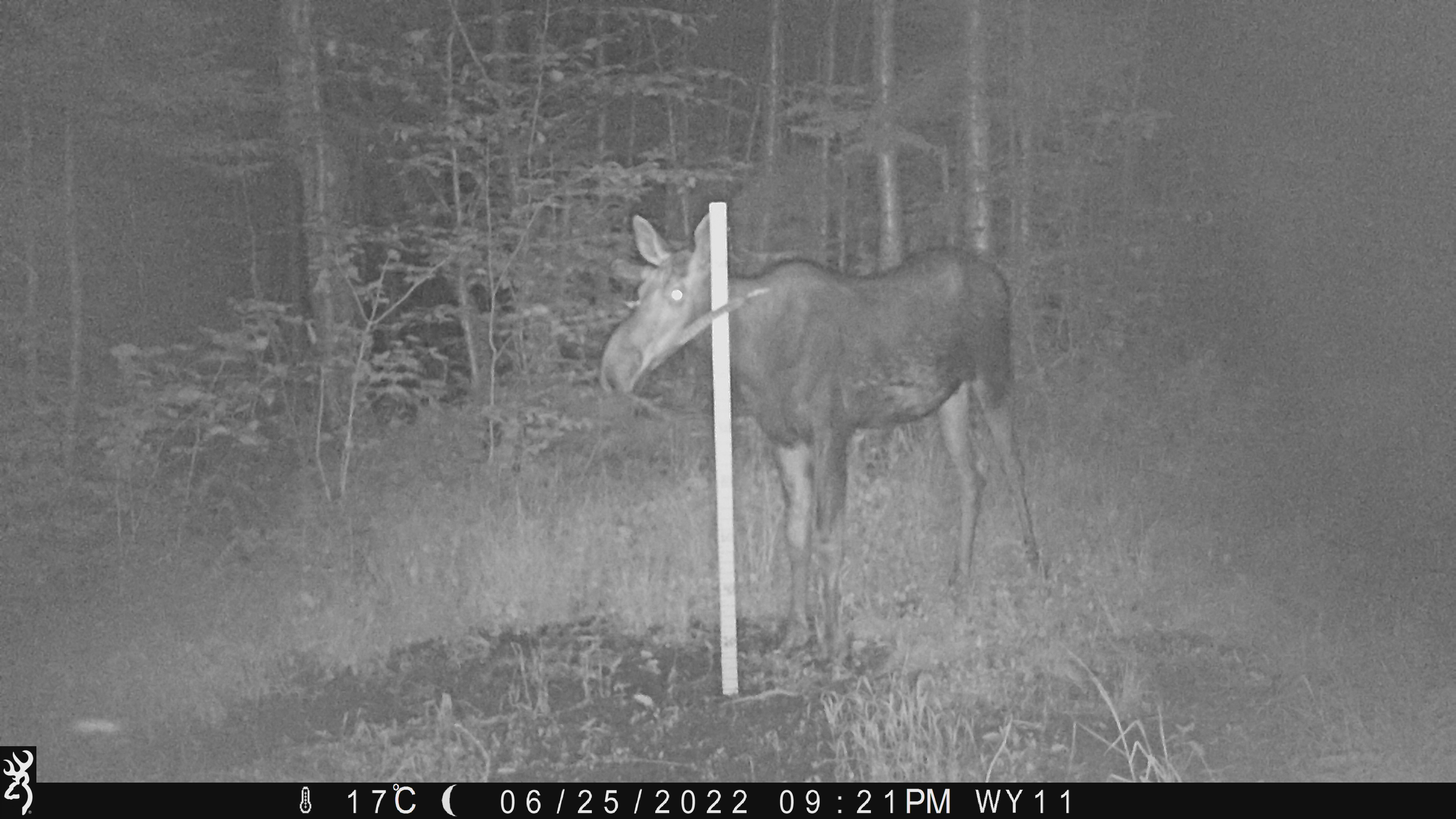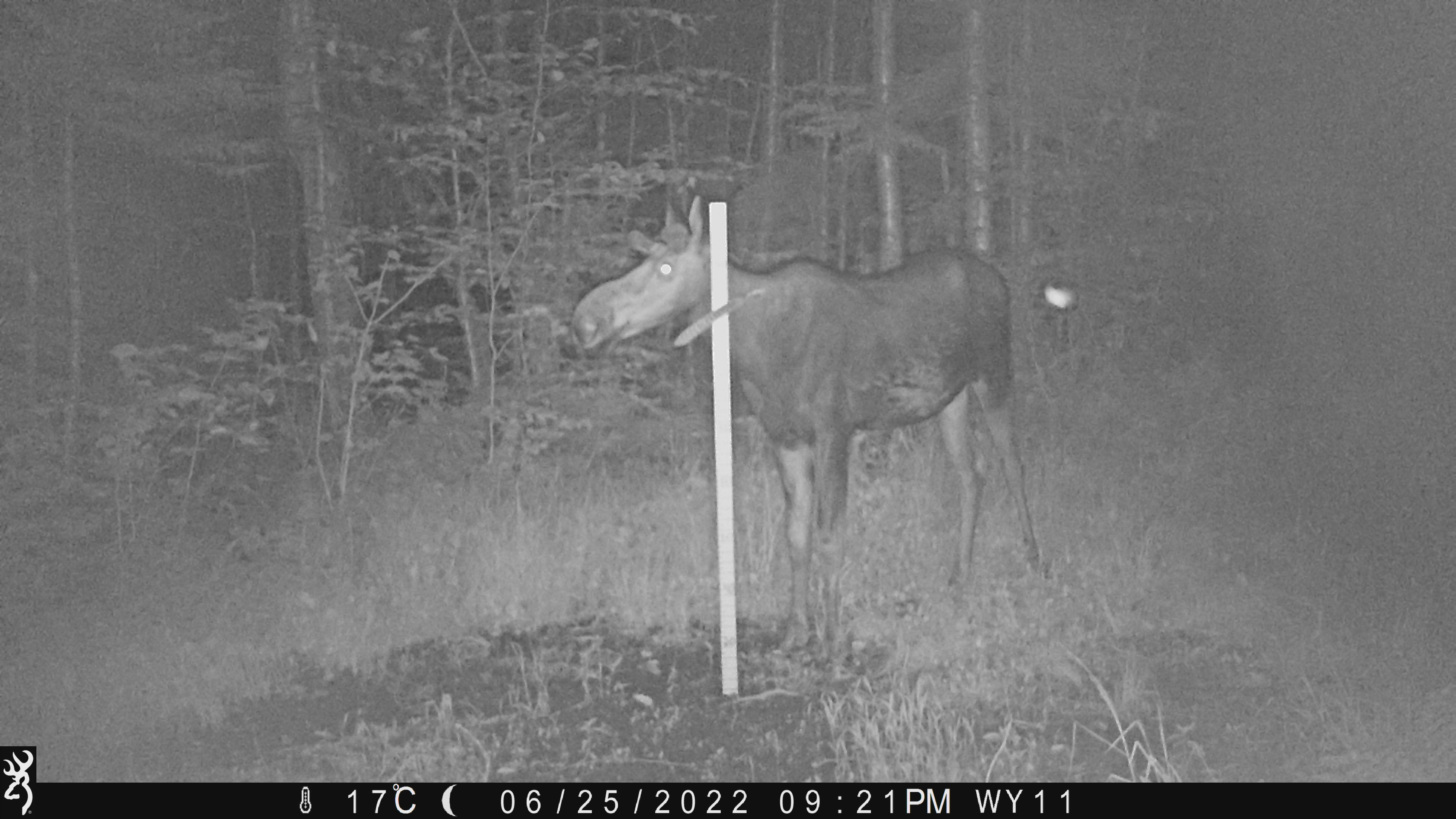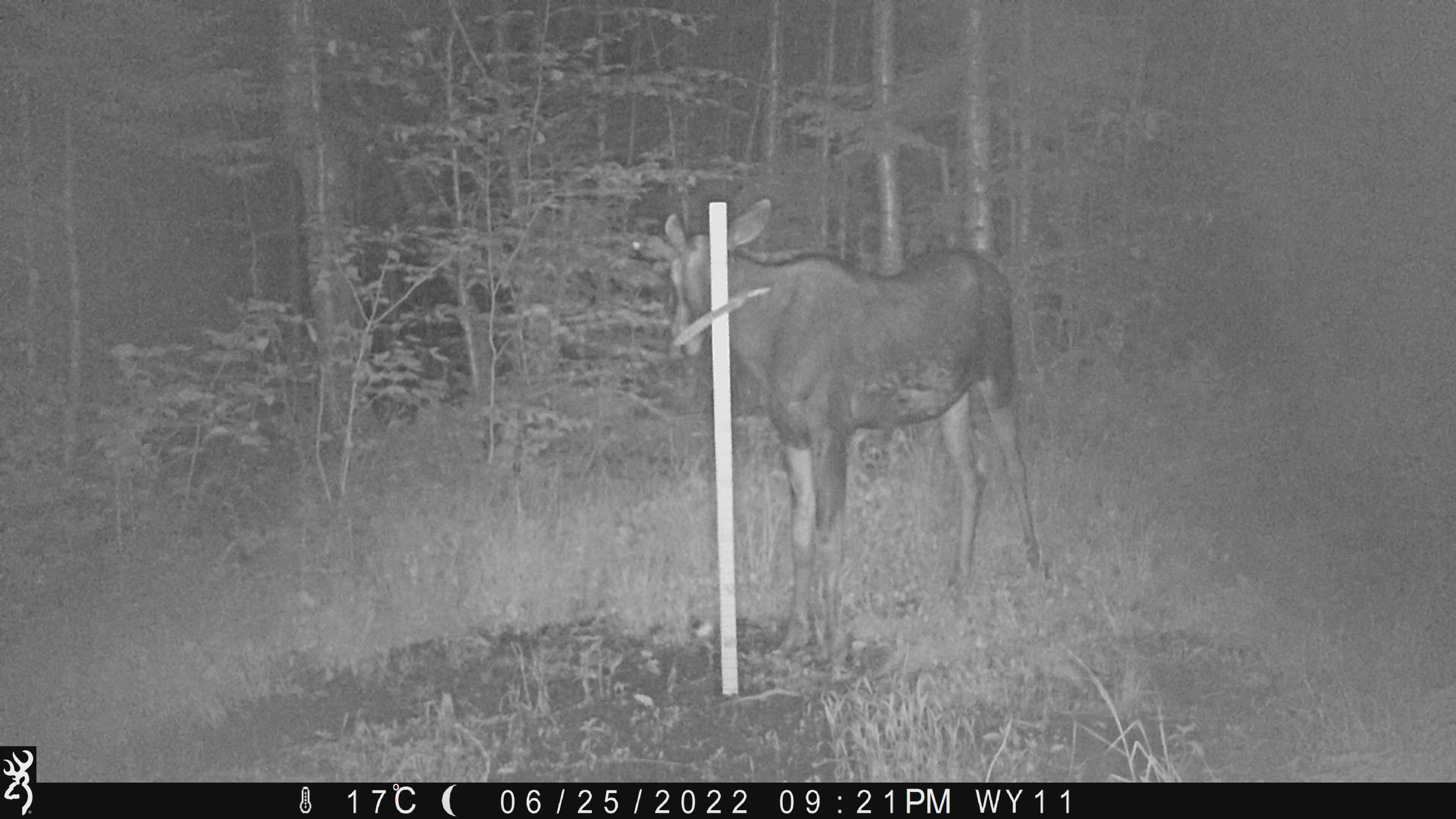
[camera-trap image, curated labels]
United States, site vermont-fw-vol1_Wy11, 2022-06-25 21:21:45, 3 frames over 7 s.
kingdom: Animalia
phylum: Chordata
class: Mammalia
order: Artiodactyla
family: Cervidae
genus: Alces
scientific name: Alces alces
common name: moose